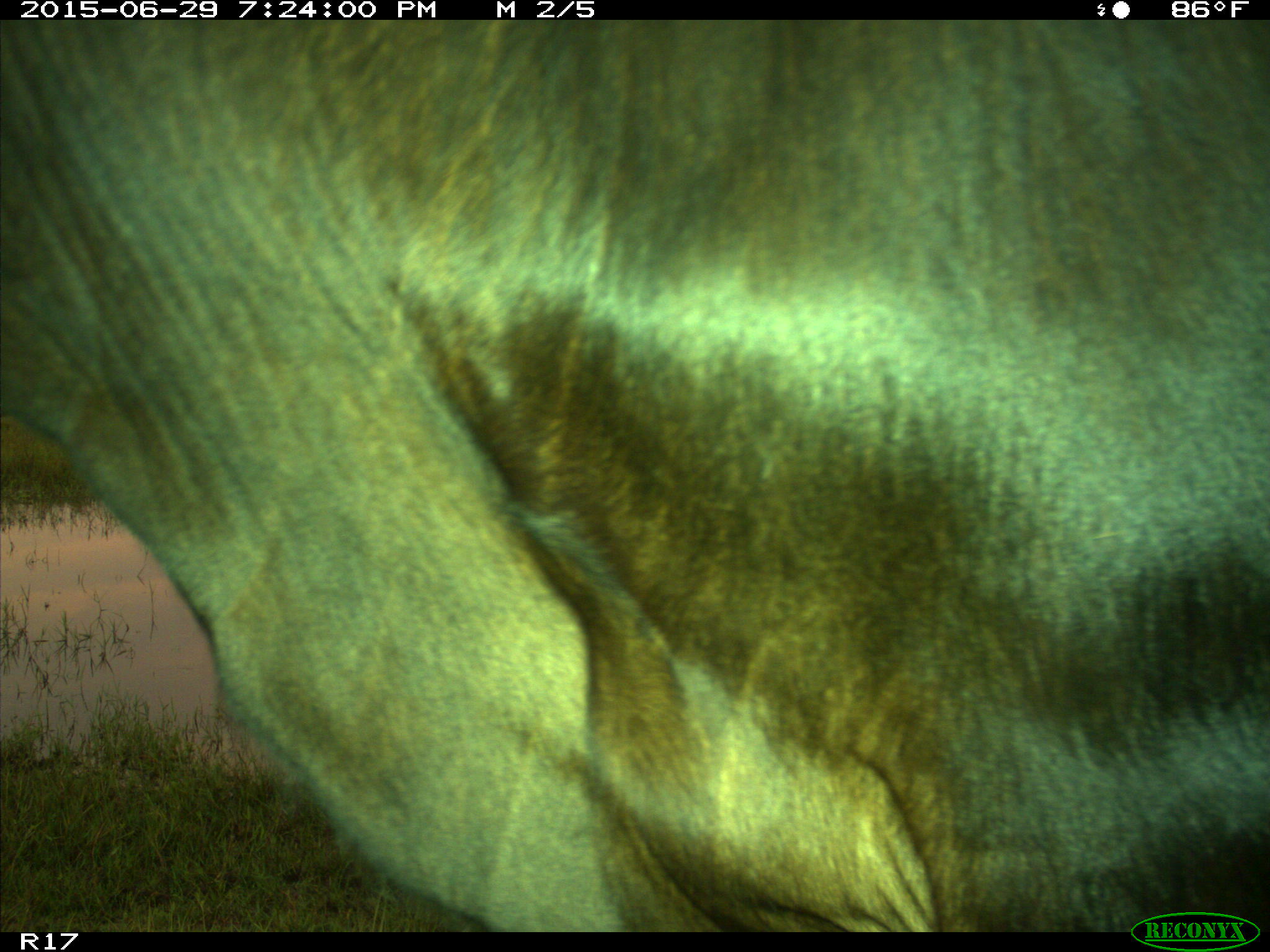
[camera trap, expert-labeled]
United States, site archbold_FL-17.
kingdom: Animalia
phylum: Chordata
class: Mammalia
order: Artiodactyla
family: Bovidae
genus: Bos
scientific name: Bos taurus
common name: domestic cow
Bos taurus (domestic cow).